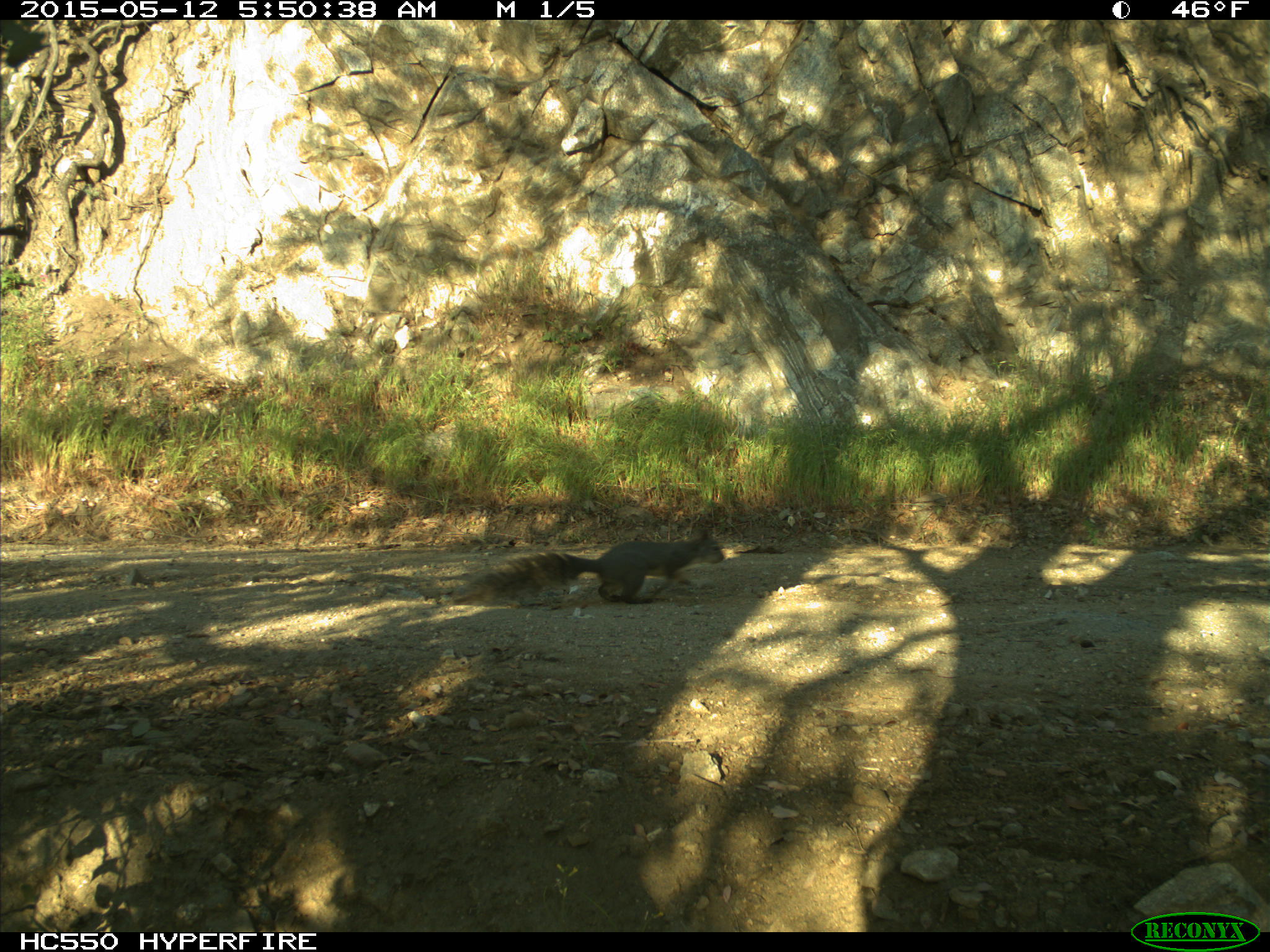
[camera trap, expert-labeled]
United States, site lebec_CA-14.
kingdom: Animalia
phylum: Chordata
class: Mammalia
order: Rodentia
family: Sciuridae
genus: Sciurus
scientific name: Sciurus carolinensis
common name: eastern gray squirrel